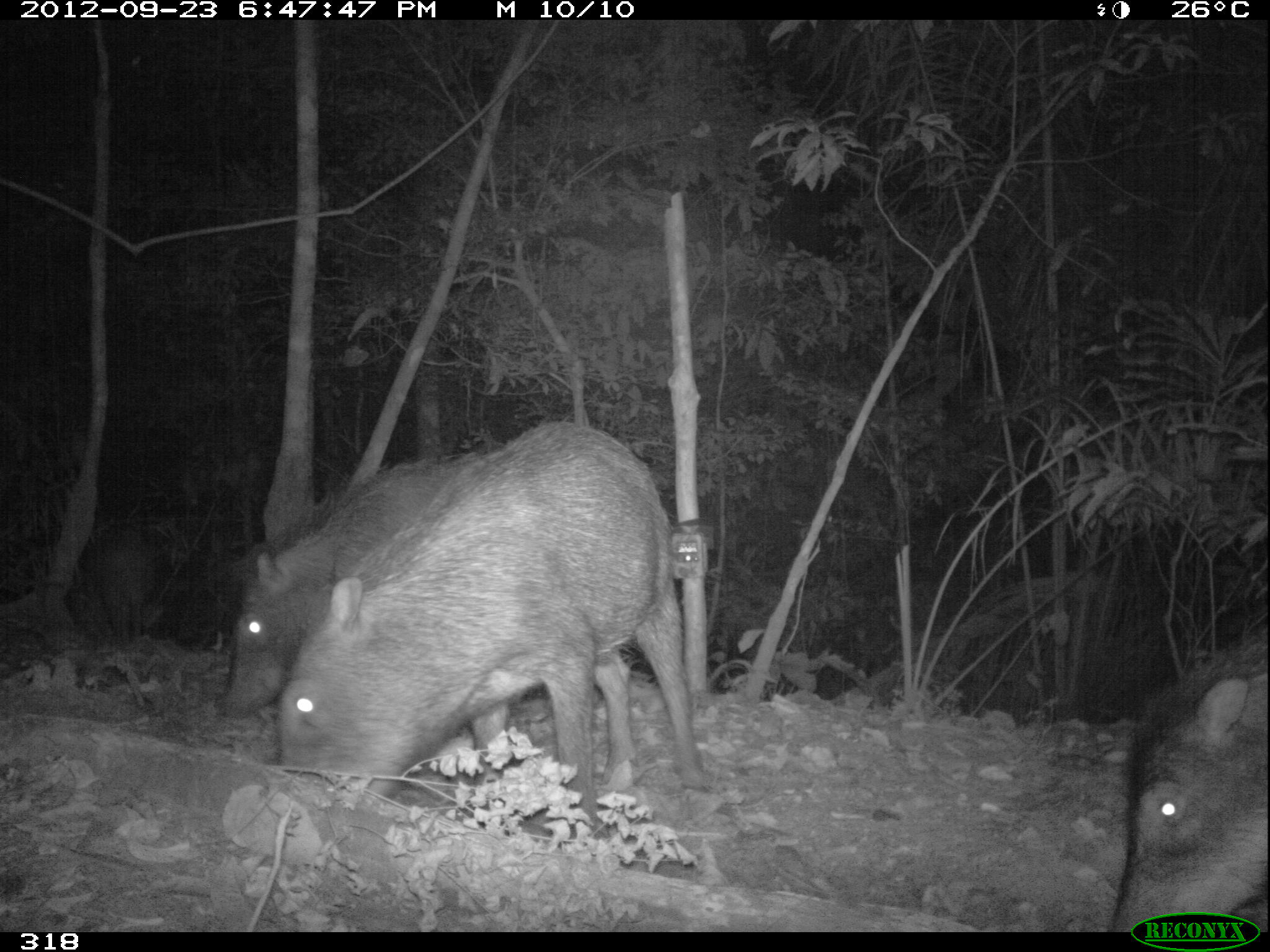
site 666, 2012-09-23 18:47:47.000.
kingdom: Animalia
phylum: Chordata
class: Mammalia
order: Artiodactyla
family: Tayassuidae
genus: Tayassu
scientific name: Tayassu pecari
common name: white-lipped peccary